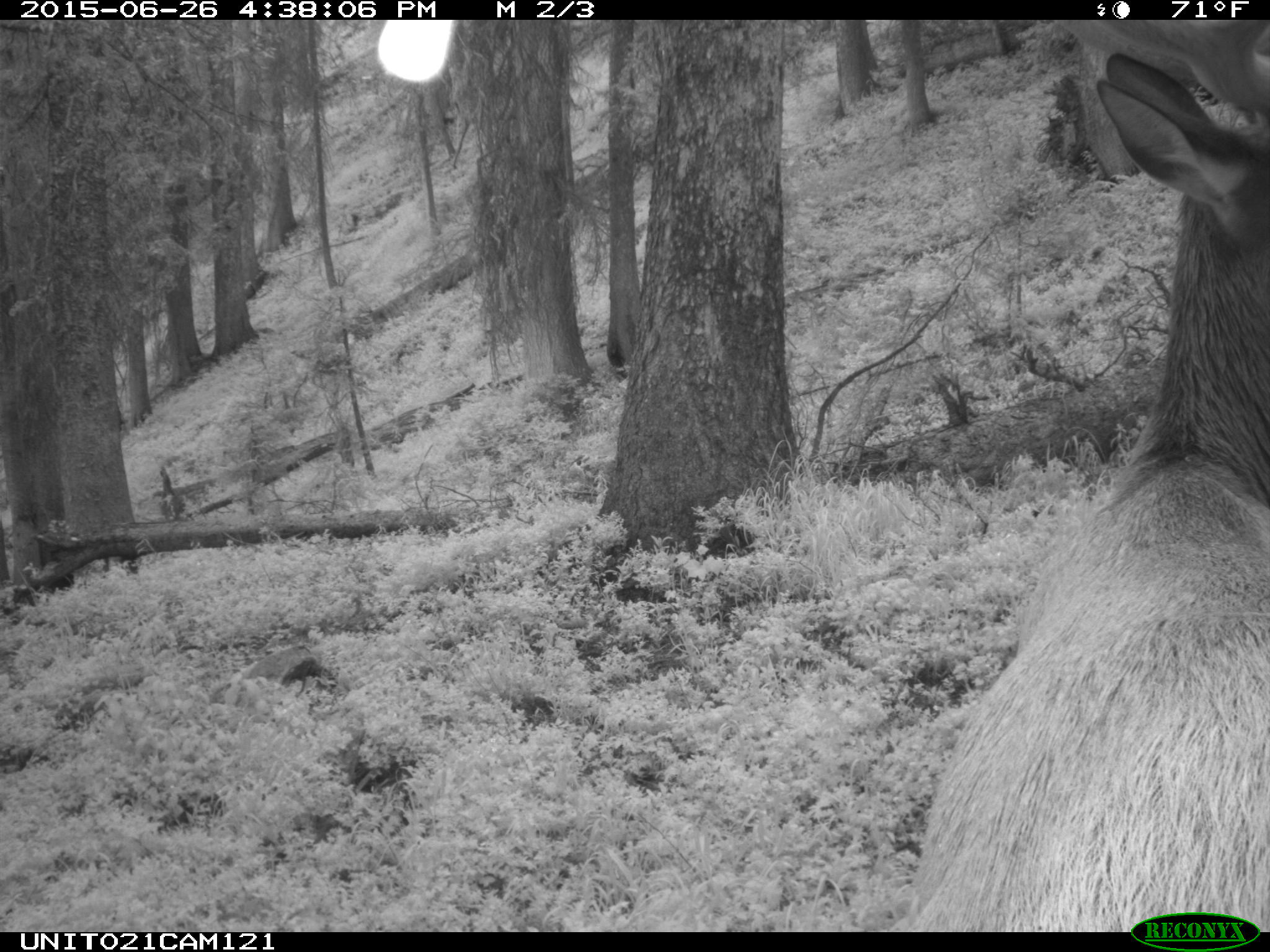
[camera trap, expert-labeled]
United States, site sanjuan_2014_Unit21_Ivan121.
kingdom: Animalia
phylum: Chordata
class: Mammalia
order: Artiodactyla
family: Cervidae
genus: Cervus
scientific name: Cervus elaphus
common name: red deer